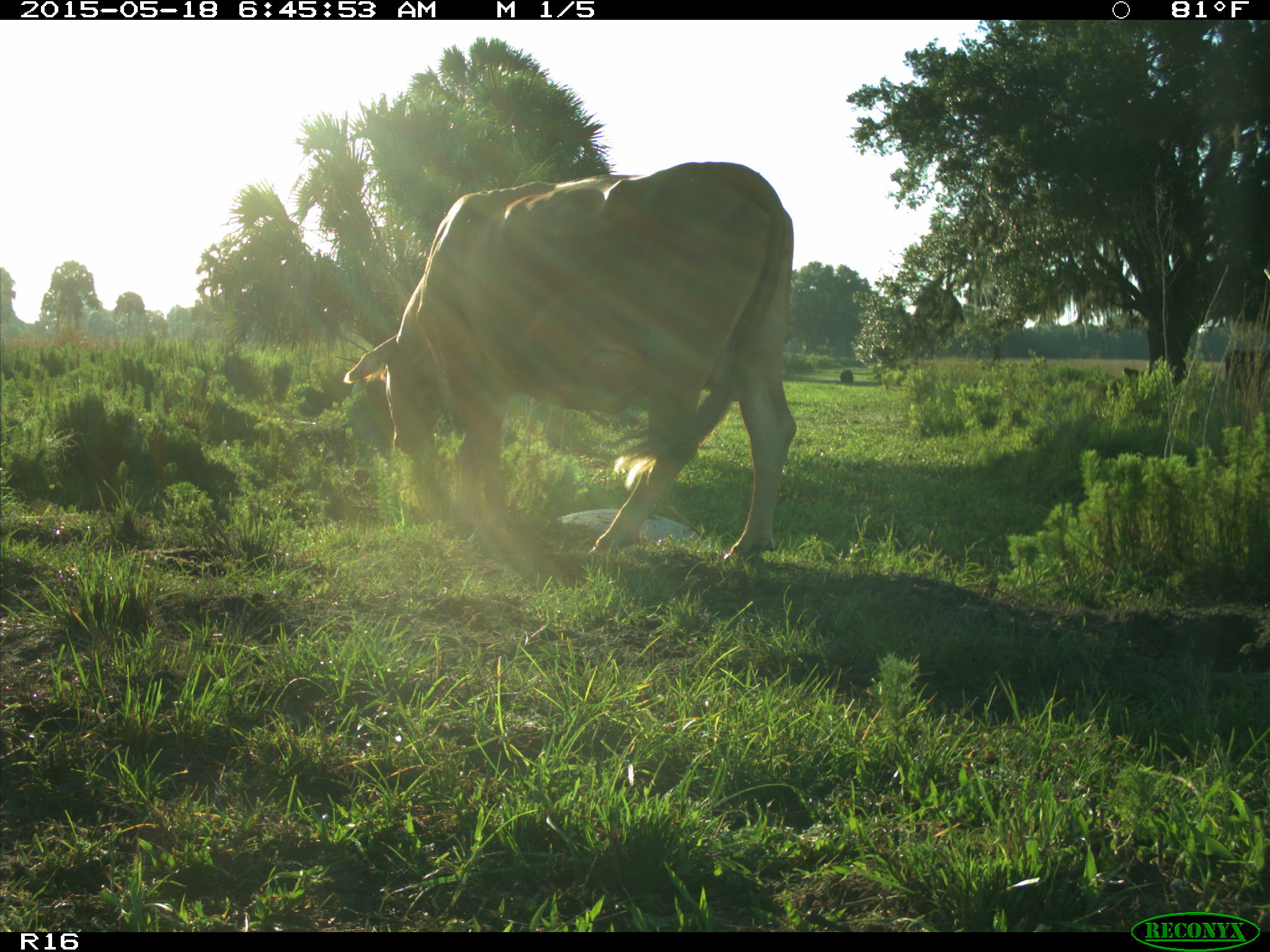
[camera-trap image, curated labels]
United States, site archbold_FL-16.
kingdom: Animalia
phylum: Chordata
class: Mammalia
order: Artiodactyla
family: Bovidae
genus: Bos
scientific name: Bos taurus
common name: domestic cow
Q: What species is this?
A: Bos taurus (domestic cow).